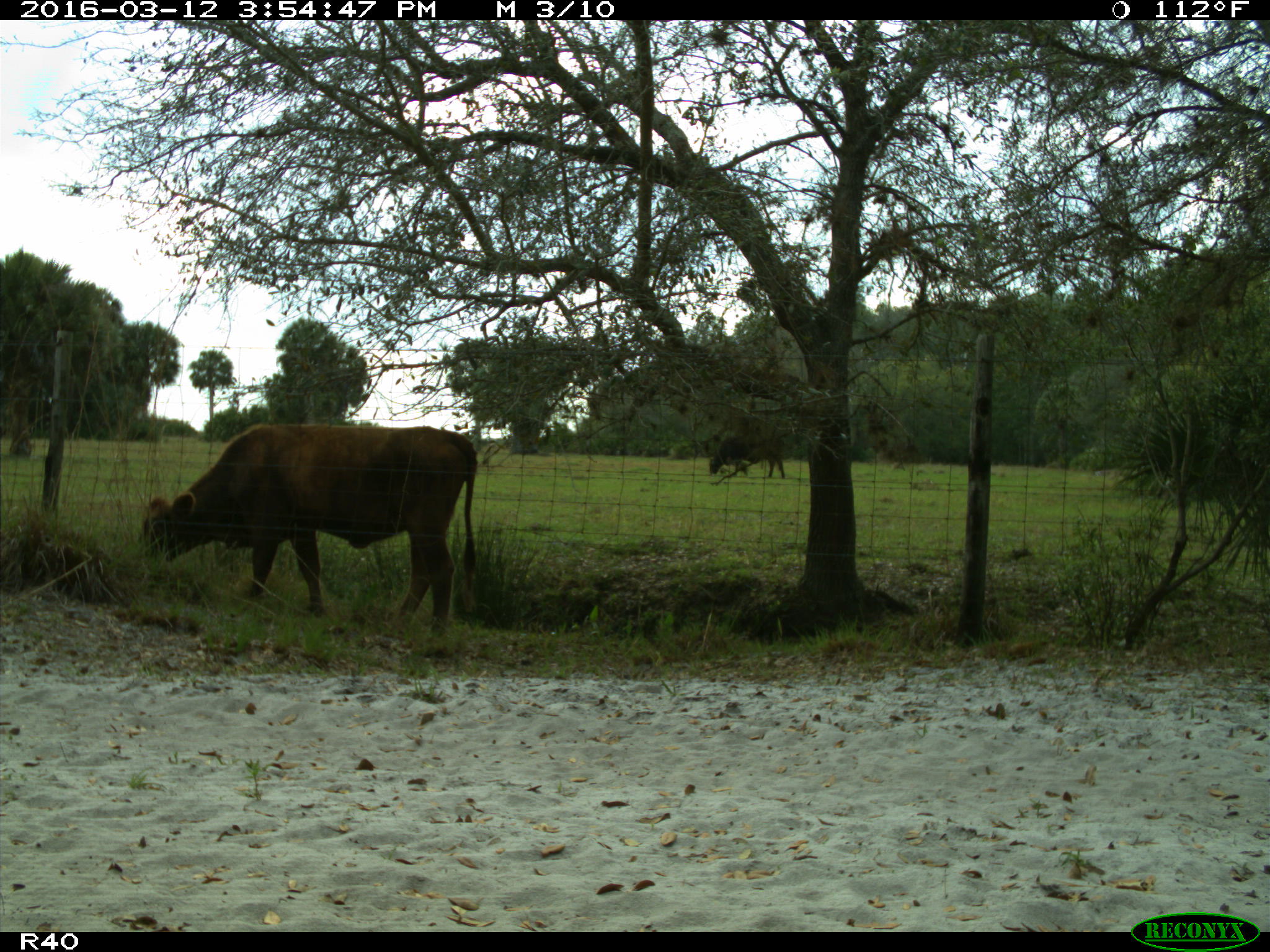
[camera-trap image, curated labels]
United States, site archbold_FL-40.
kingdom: Animalia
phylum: Chordata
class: Mammalia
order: Artiodactyla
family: Bovidae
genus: Bos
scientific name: Bos taurus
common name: domestic cow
Bos taurus (domestic cow).